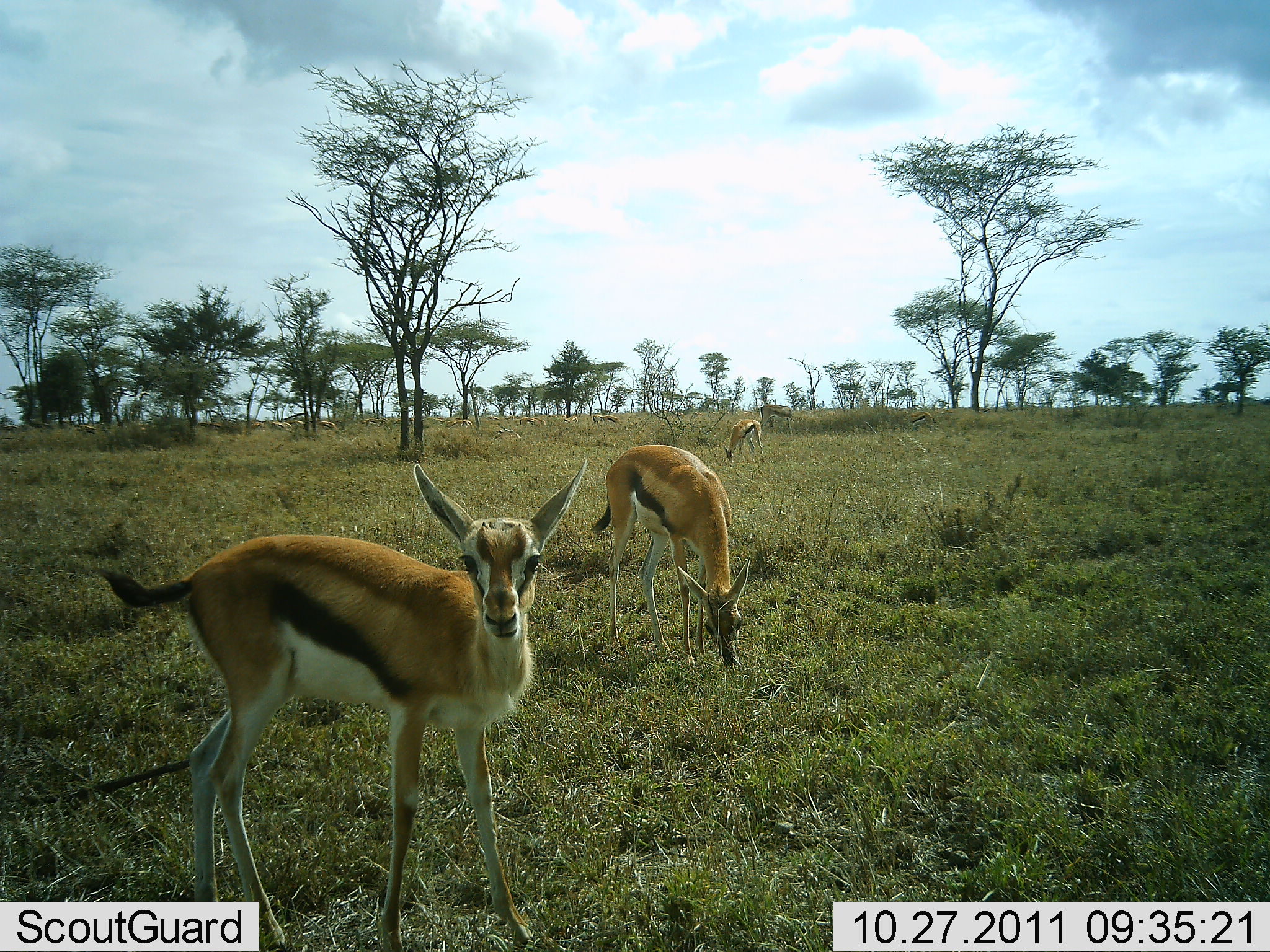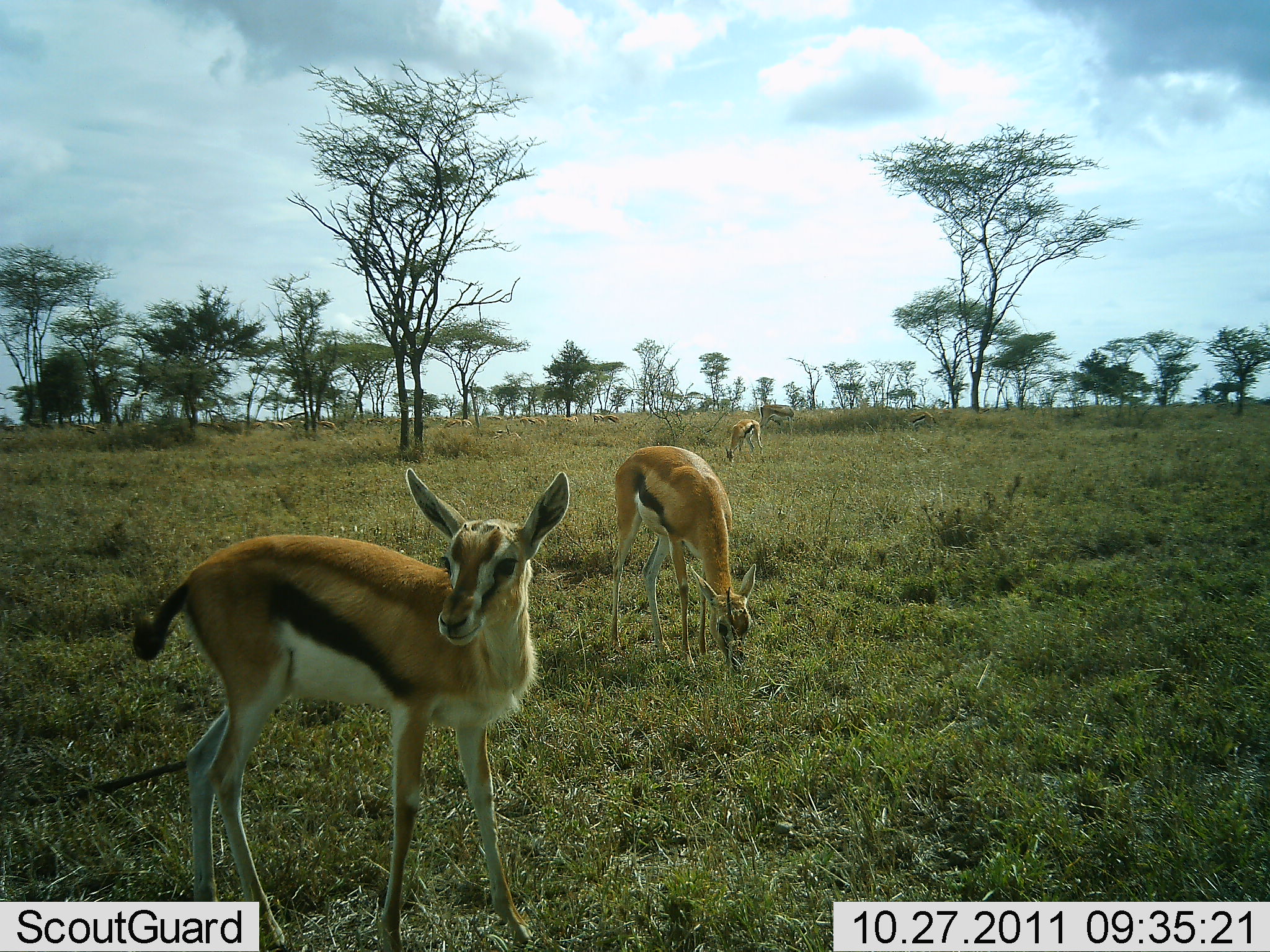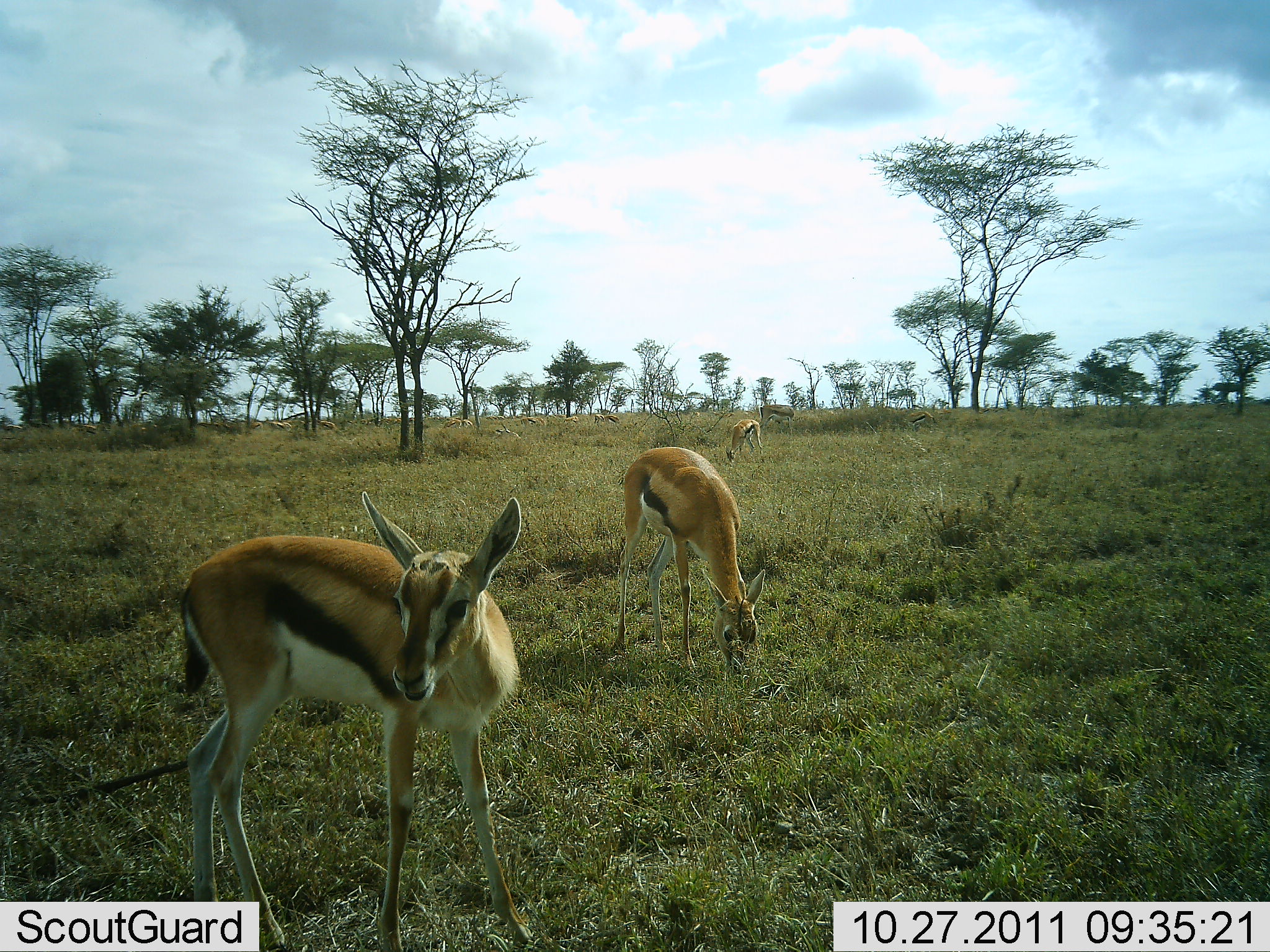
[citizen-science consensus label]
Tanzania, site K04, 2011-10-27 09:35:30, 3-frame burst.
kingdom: Animalia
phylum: Chordata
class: Mammalia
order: Artiodactyla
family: Bovidae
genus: Eudorcas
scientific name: Eudorcas thomsonii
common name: thomson's gazelle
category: gazellethomsons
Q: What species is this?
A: Gazellethomsons (thomson's gazelle) (Eudorcas thomsonii).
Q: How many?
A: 11-50.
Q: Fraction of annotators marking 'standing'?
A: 57%.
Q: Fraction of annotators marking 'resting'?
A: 7%.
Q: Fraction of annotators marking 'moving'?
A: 14%.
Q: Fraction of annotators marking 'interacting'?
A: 0%.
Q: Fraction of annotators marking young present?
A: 14%.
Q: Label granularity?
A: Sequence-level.